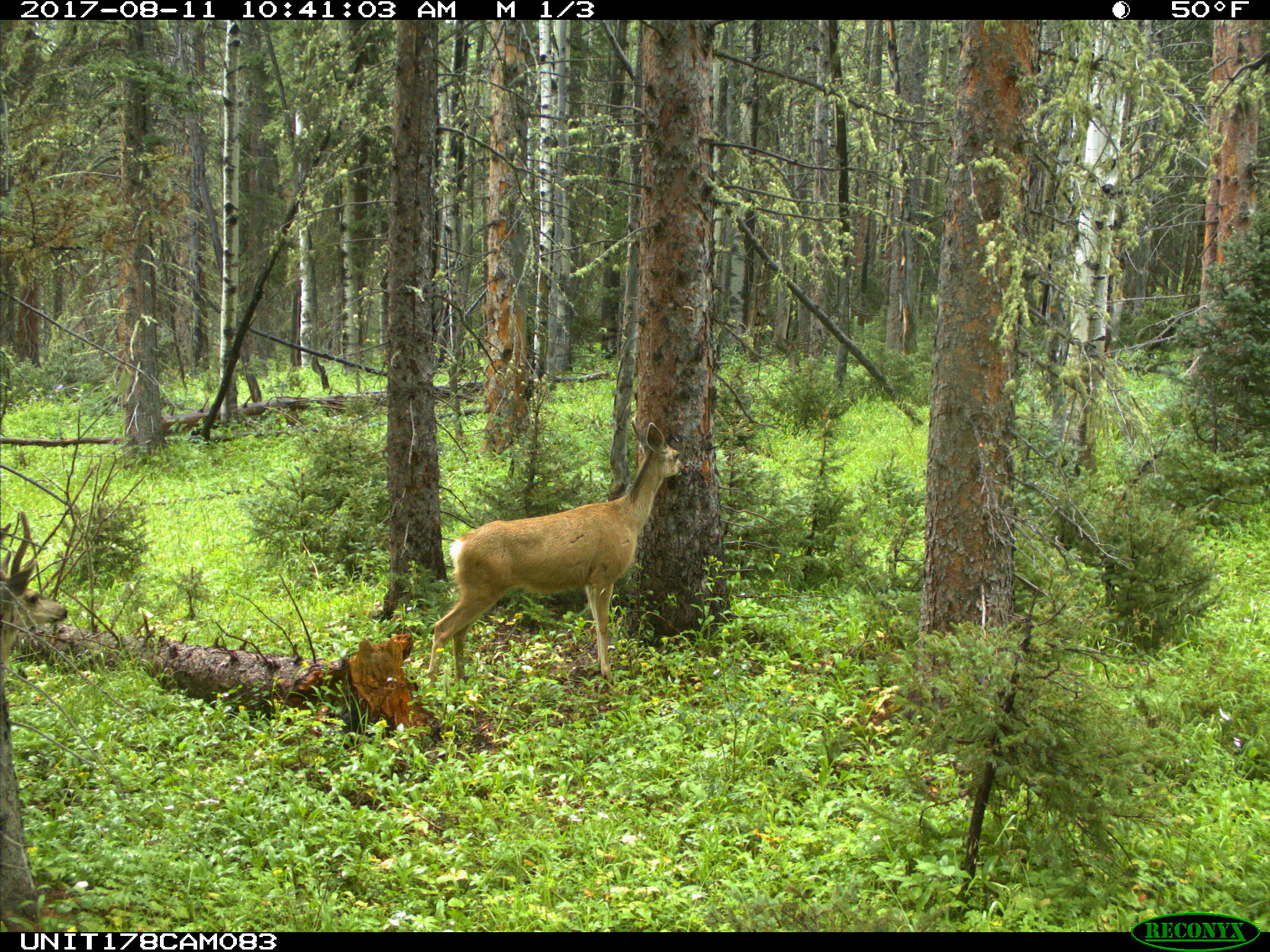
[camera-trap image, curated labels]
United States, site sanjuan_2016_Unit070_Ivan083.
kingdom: Animalia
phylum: Chordata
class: Mammalia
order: Artiodactyla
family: Cervidae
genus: Odocoileus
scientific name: Odocoileus hemionus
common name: mule deer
Odocoileus hemionus (mule deer).